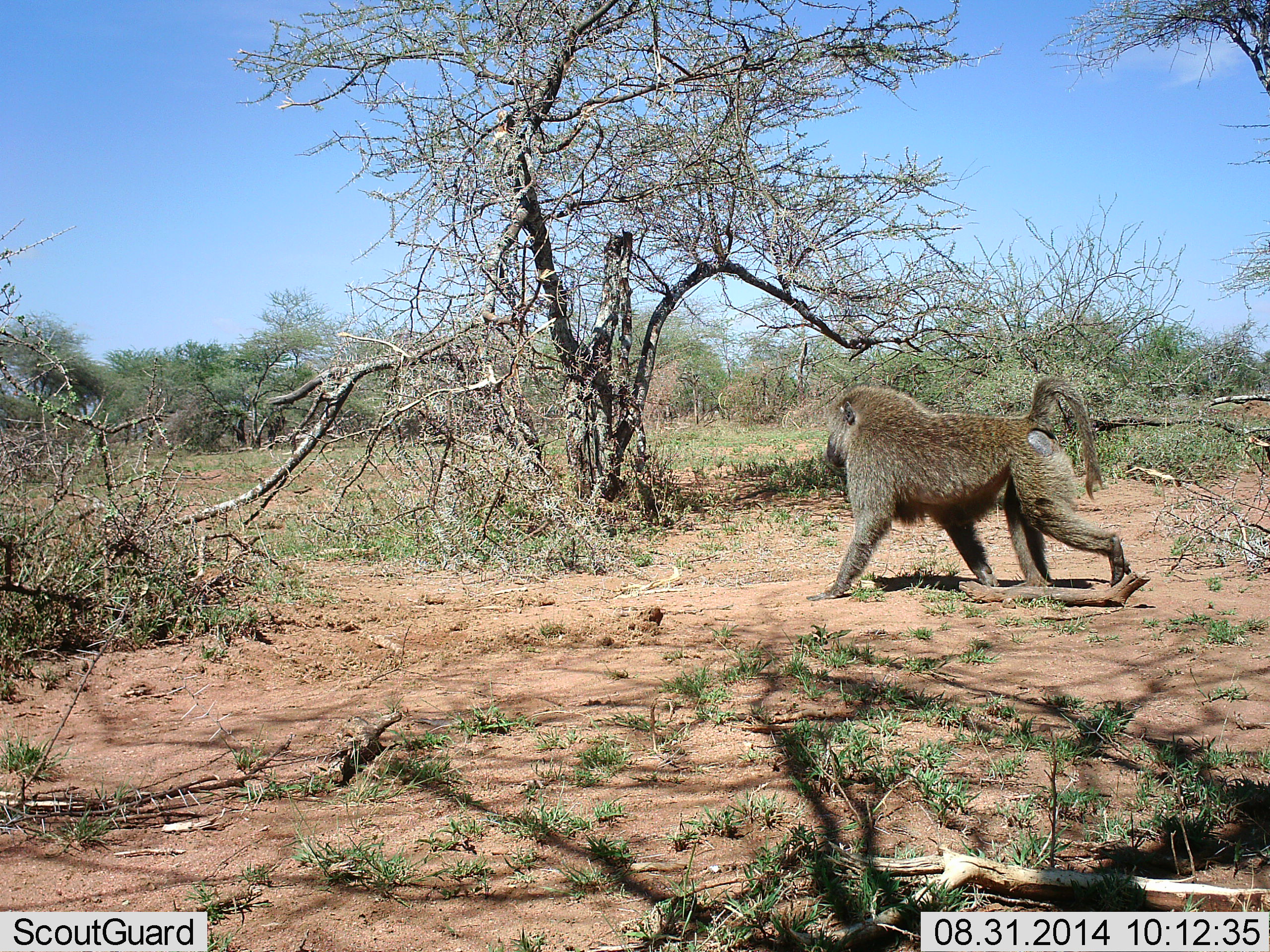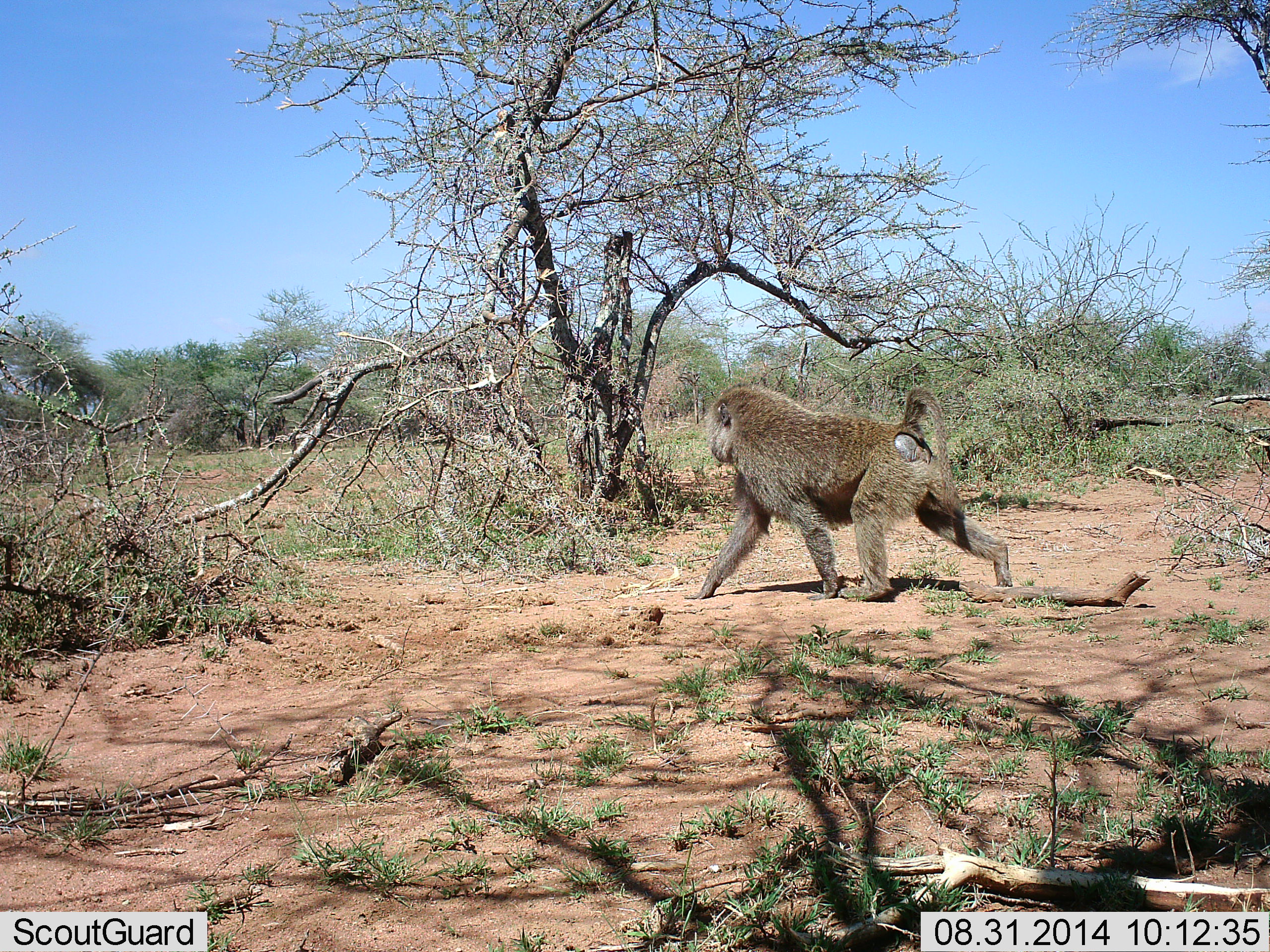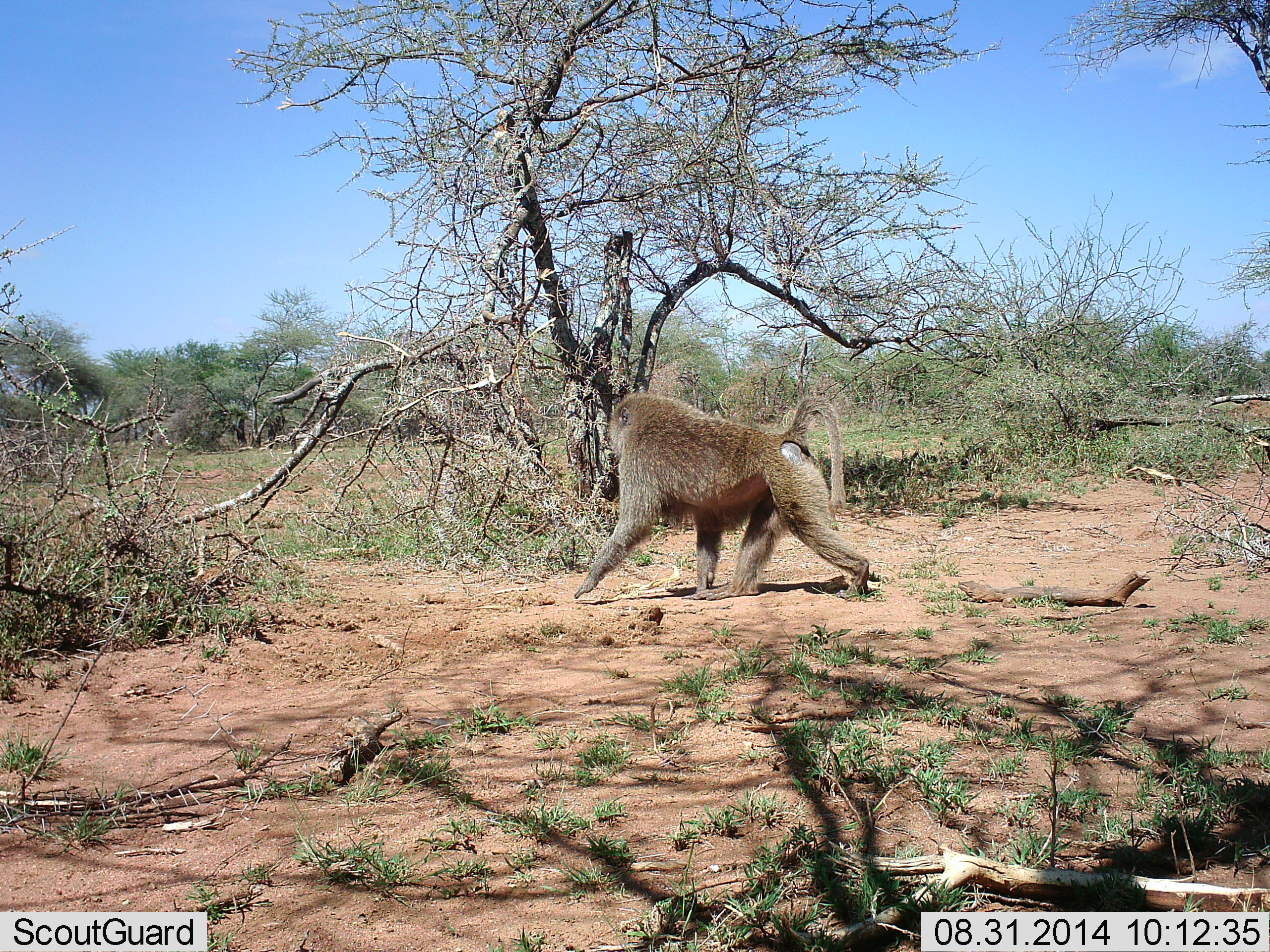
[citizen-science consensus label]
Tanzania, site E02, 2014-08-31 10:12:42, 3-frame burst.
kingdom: Animalia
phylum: Chordata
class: Mammalia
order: Primates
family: Cercopithecidae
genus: Papio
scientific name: Papio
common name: baboon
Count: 1.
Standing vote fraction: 10%.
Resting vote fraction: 0%.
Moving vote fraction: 100%.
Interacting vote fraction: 0%.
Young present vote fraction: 0%.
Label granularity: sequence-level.